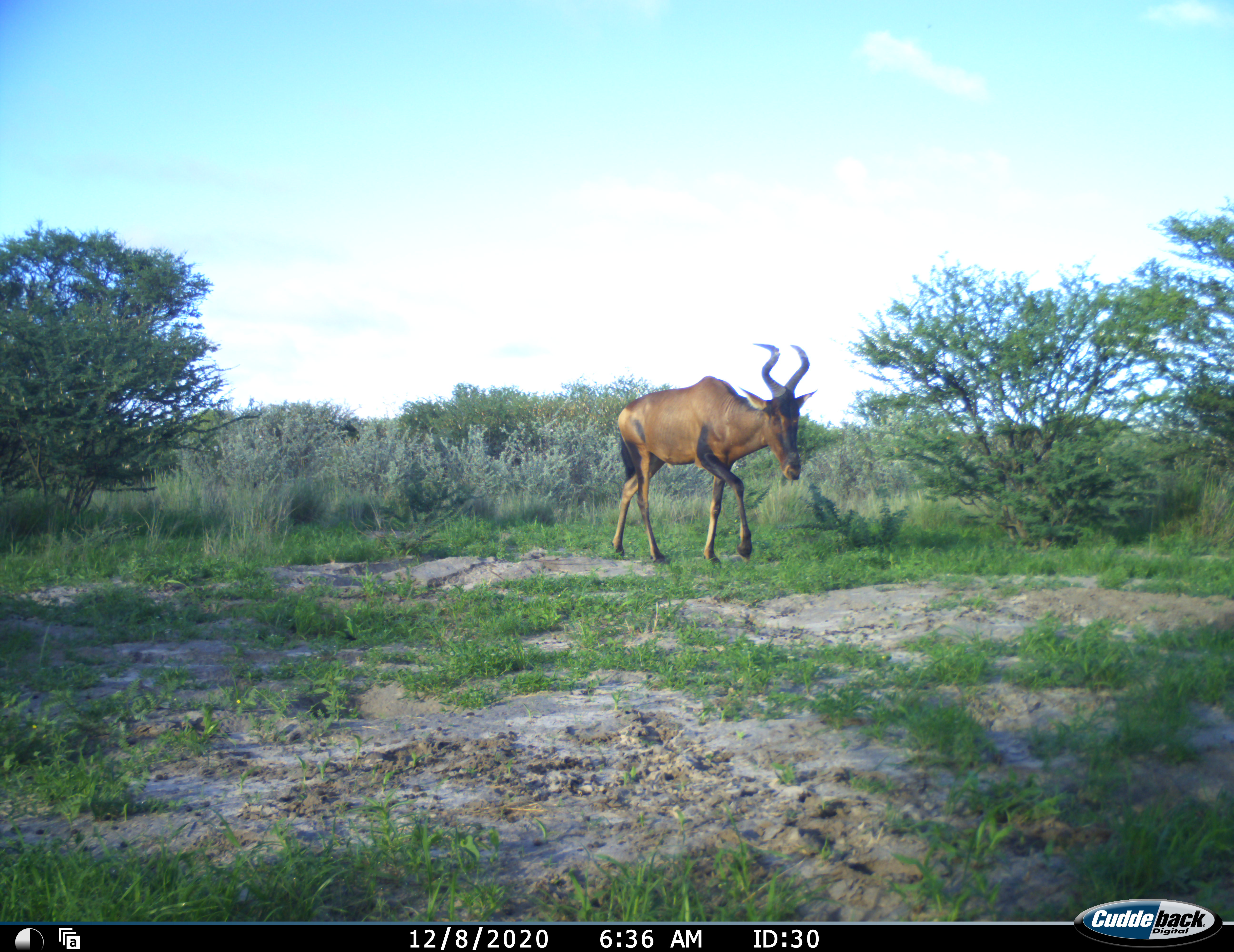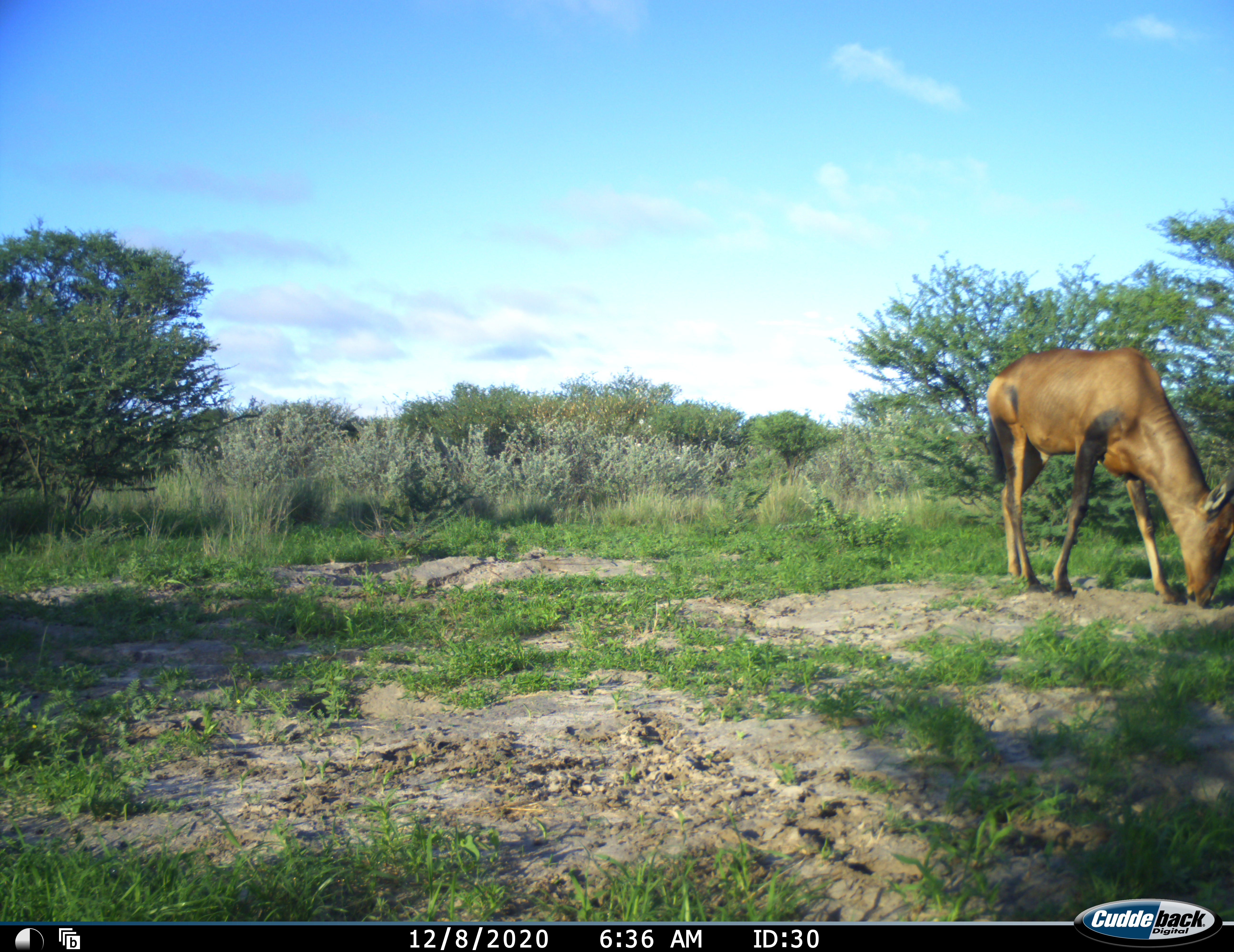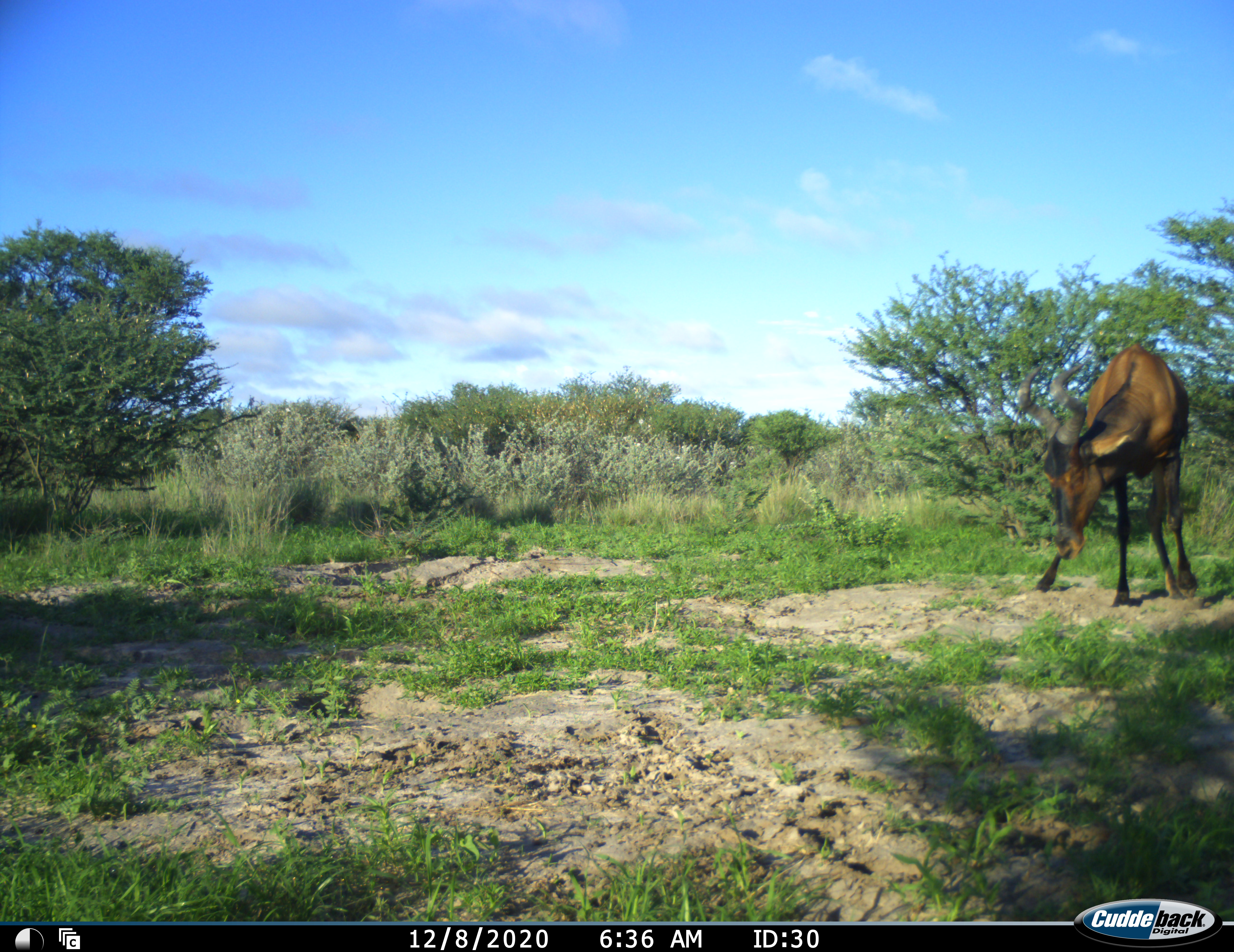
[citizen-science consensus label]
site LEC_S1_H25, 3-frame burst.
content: unidentified animal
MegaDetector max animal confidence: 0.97